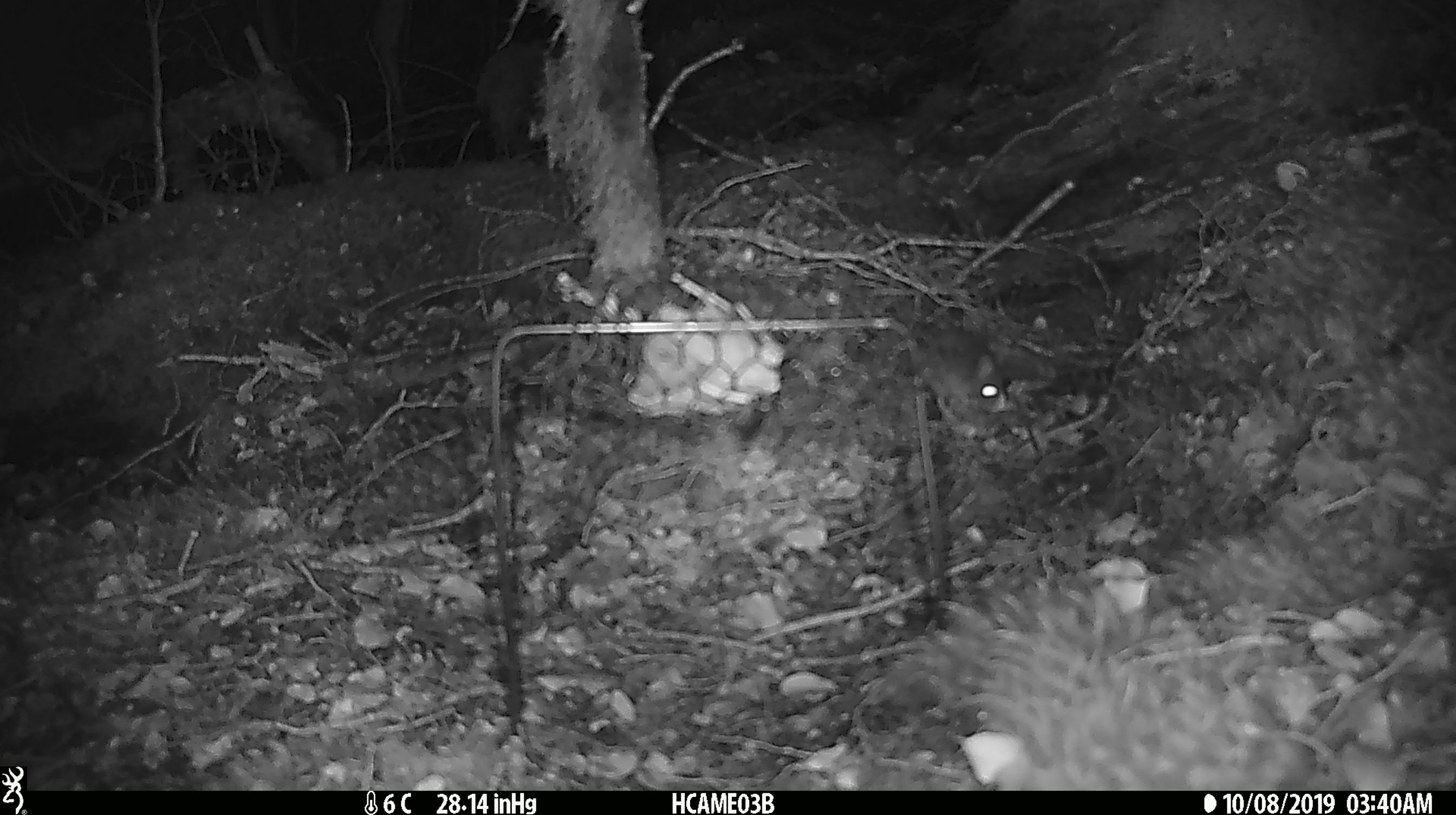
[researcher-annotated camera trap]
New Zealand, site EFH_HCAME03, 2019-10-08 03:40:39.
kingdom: Animalia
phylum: Chordata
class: Mammalia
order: Rodentia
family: Muridae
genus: Mus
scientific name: Mus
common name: mouse